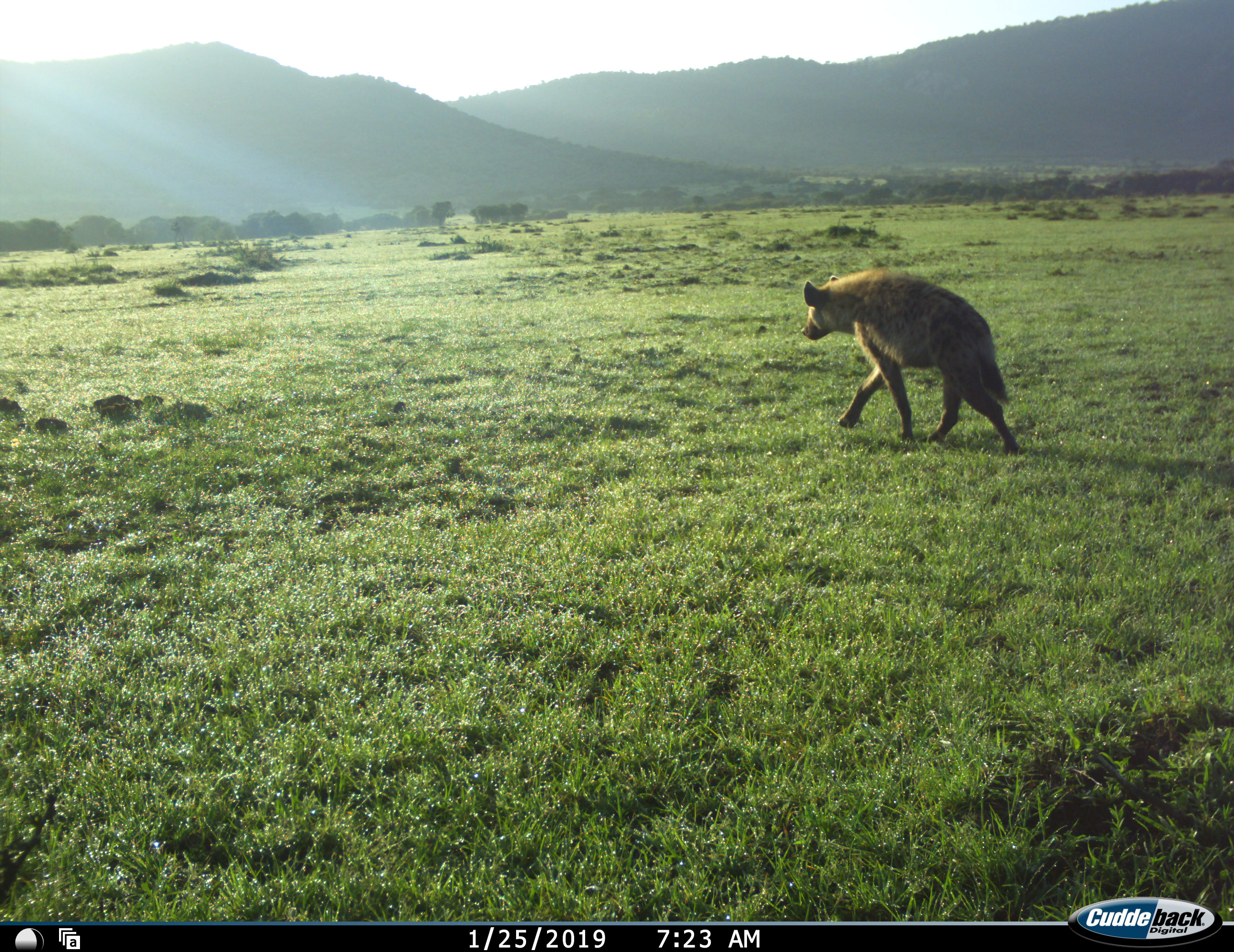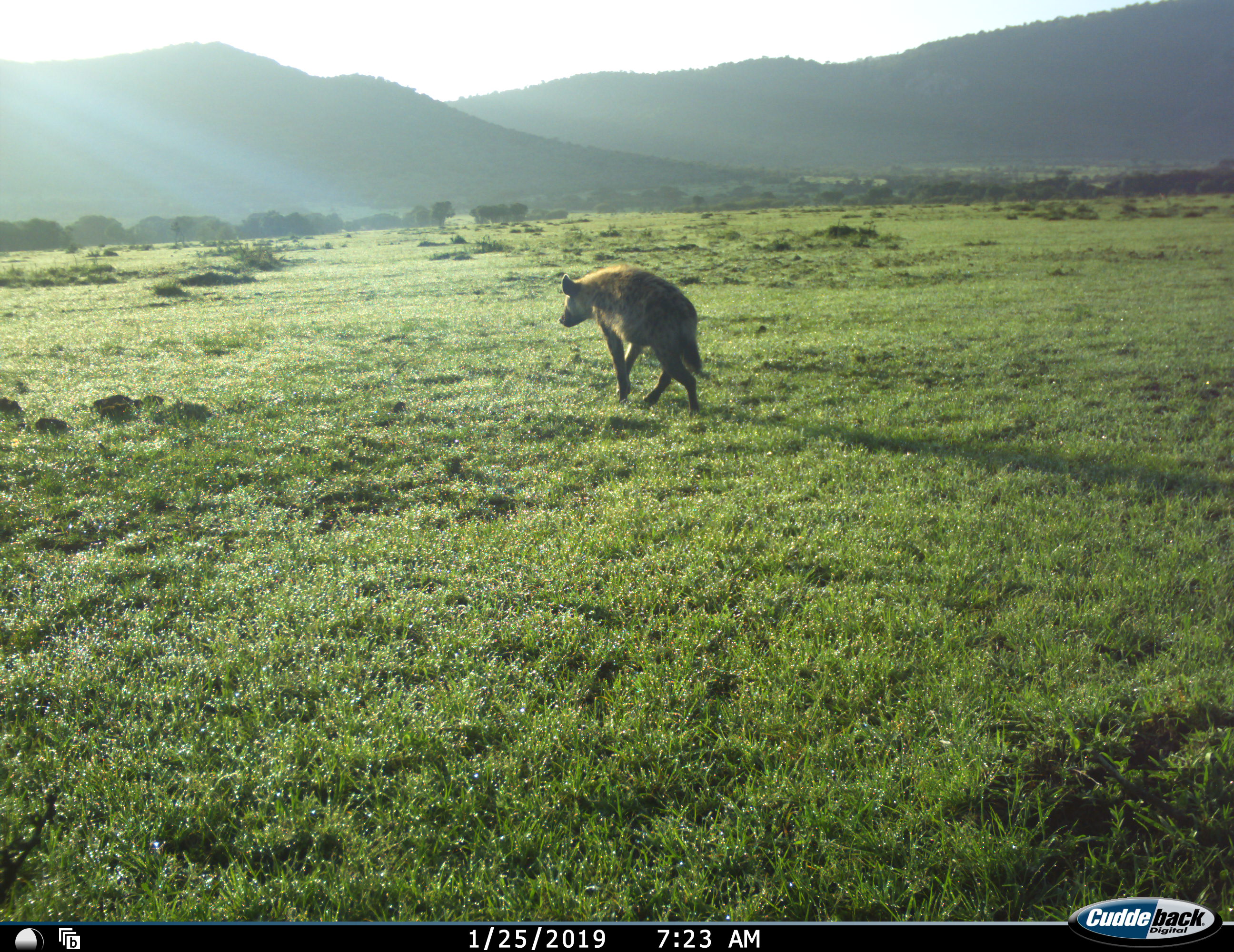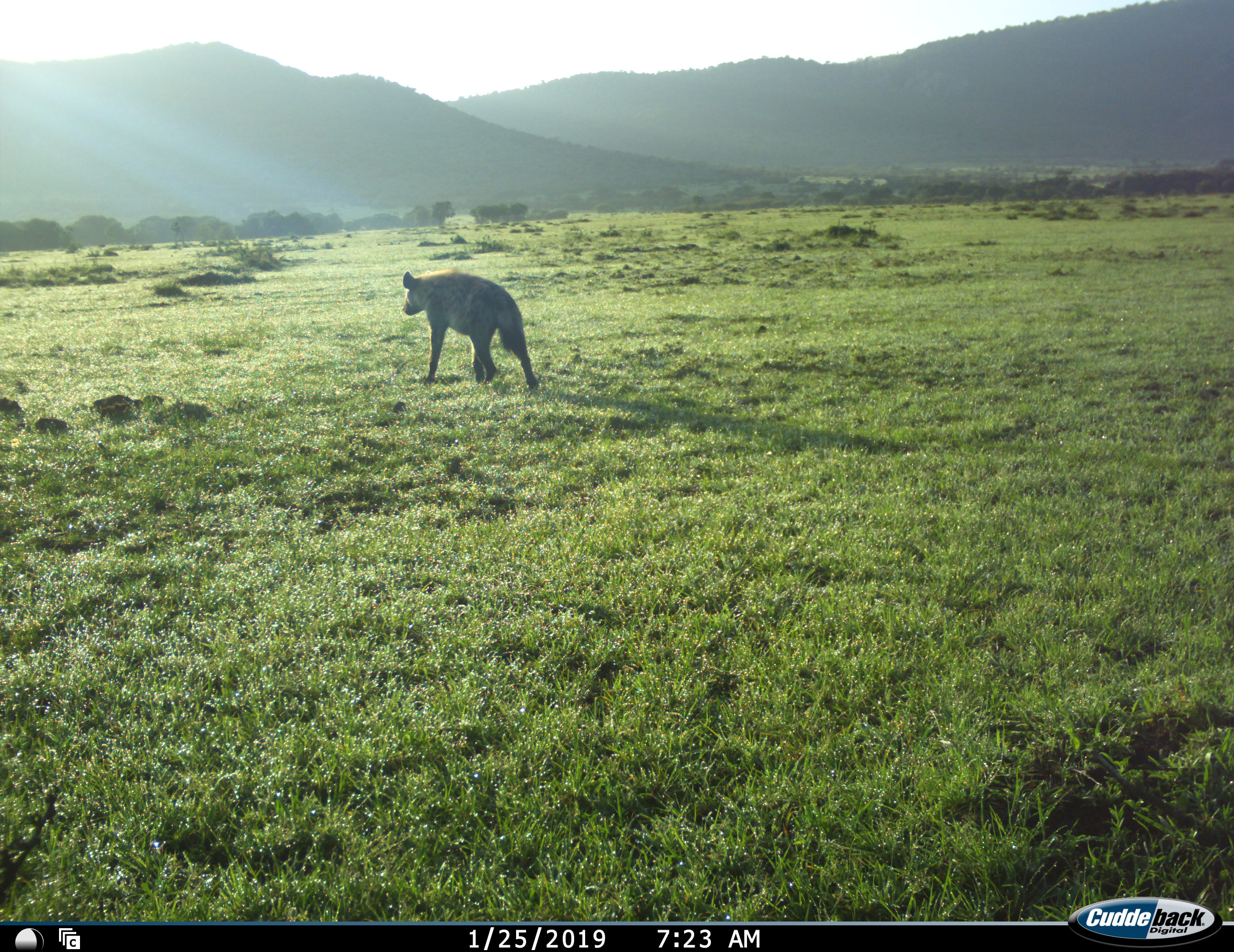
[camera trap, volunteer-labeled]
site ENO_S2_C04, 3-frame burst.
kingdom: Animalia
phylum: Chordata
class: Mammalia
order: Carnivora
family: Hyaenidae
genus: Crocuta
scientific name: Crocuta crocuta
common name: spotted hyena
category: hyenaspotted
Hyenaspotted (spotted hyena) (Crocuta crocuta), count 1. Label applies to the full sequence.